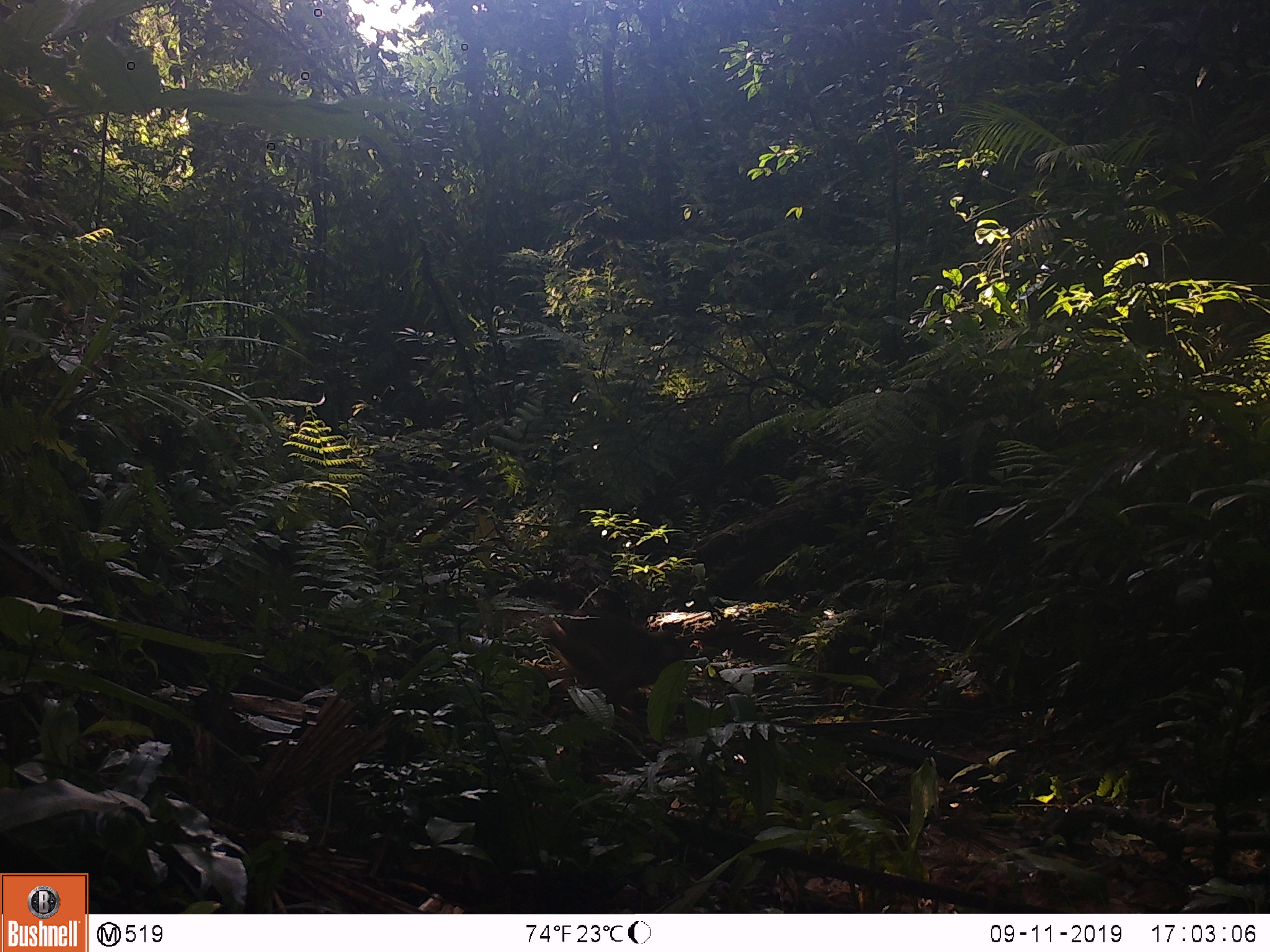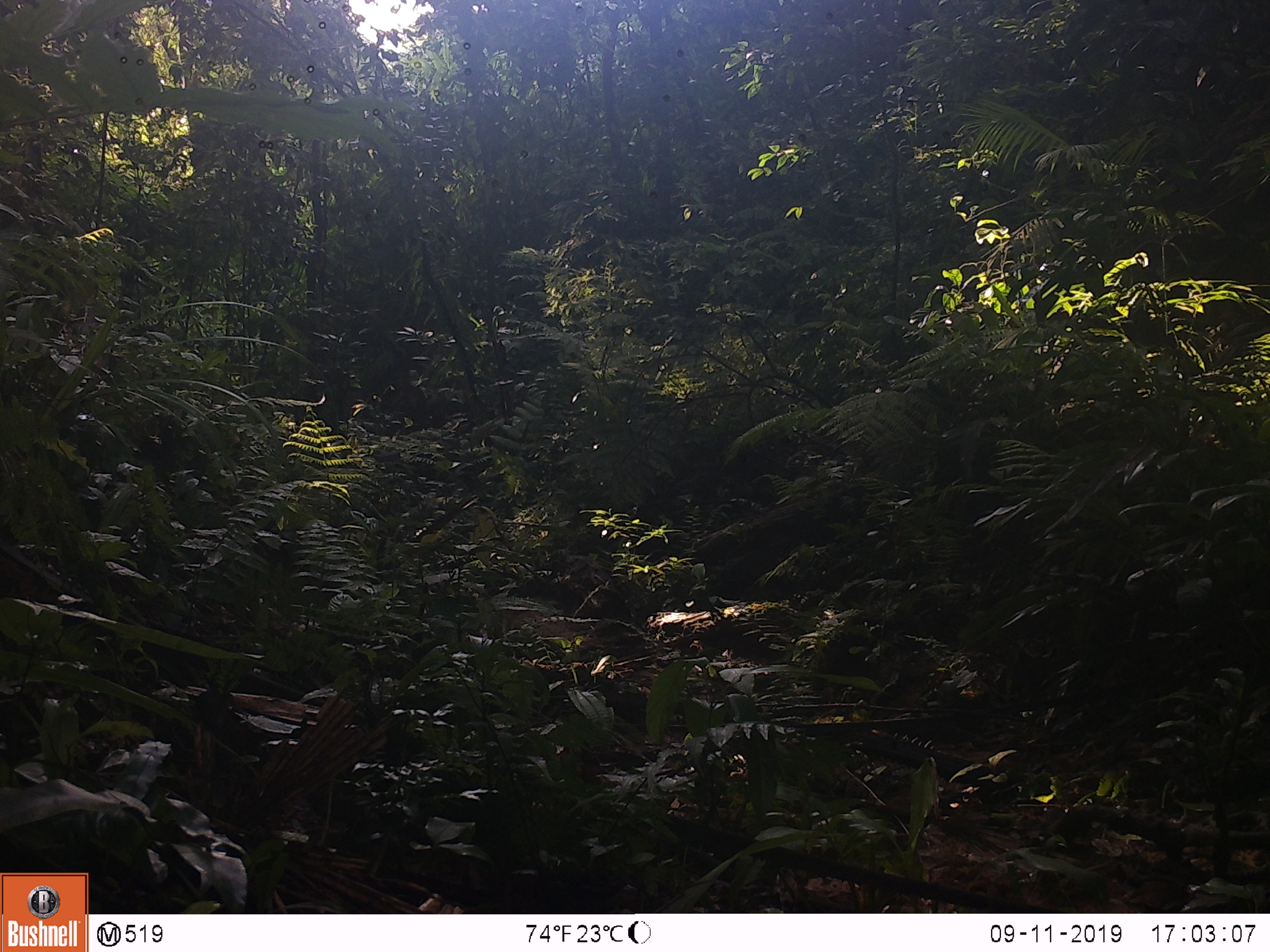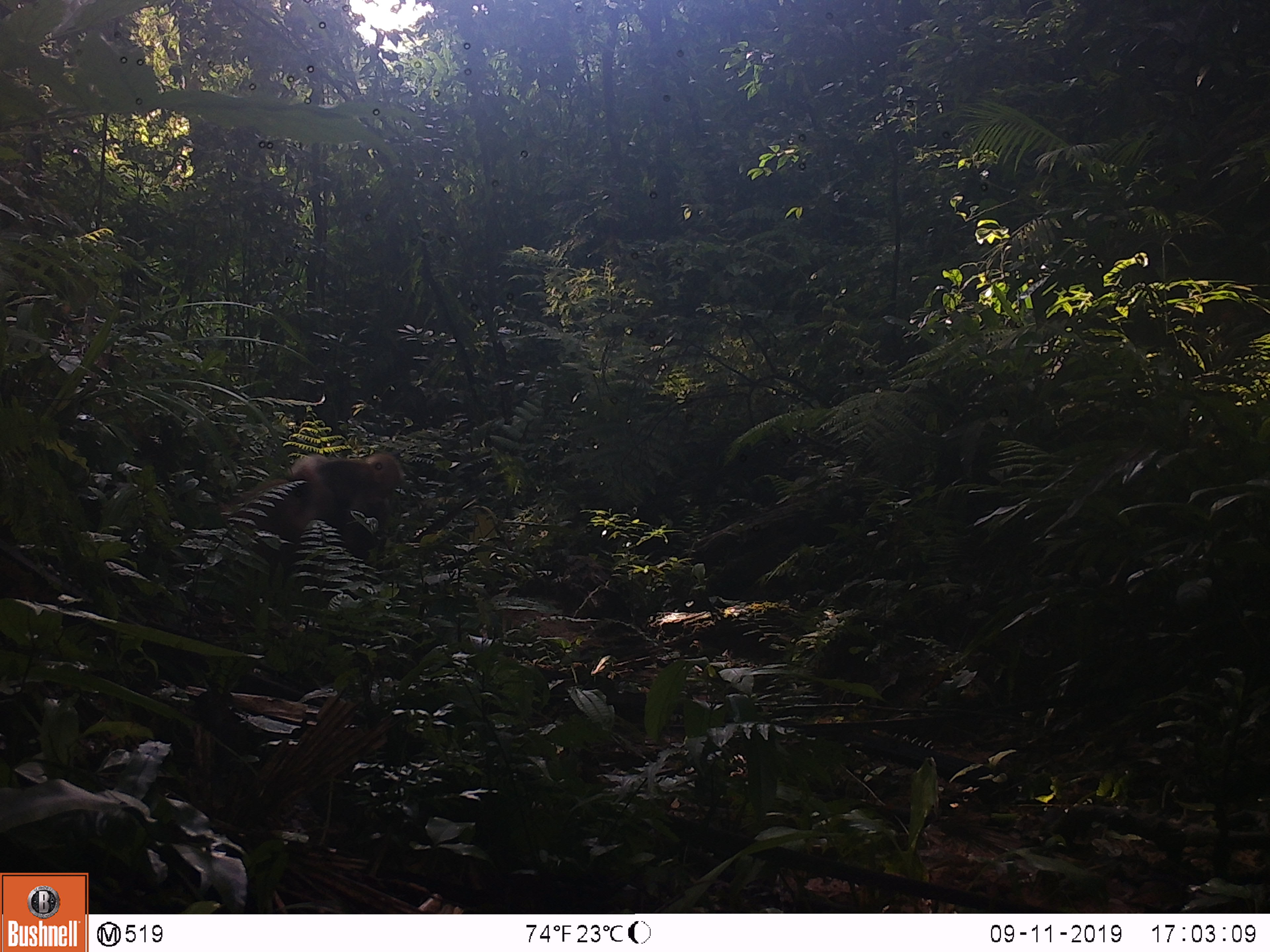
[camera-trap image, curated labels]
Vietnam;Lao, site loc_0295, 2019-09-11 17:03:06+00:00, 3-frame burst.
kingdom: Animalia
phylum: Chordata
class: Mammalia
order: Primates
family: Cercopithecidae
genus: Macaca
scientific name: Macaca arctoides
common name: stump-tailed macaque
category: stump tailed macaque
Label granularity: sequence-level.